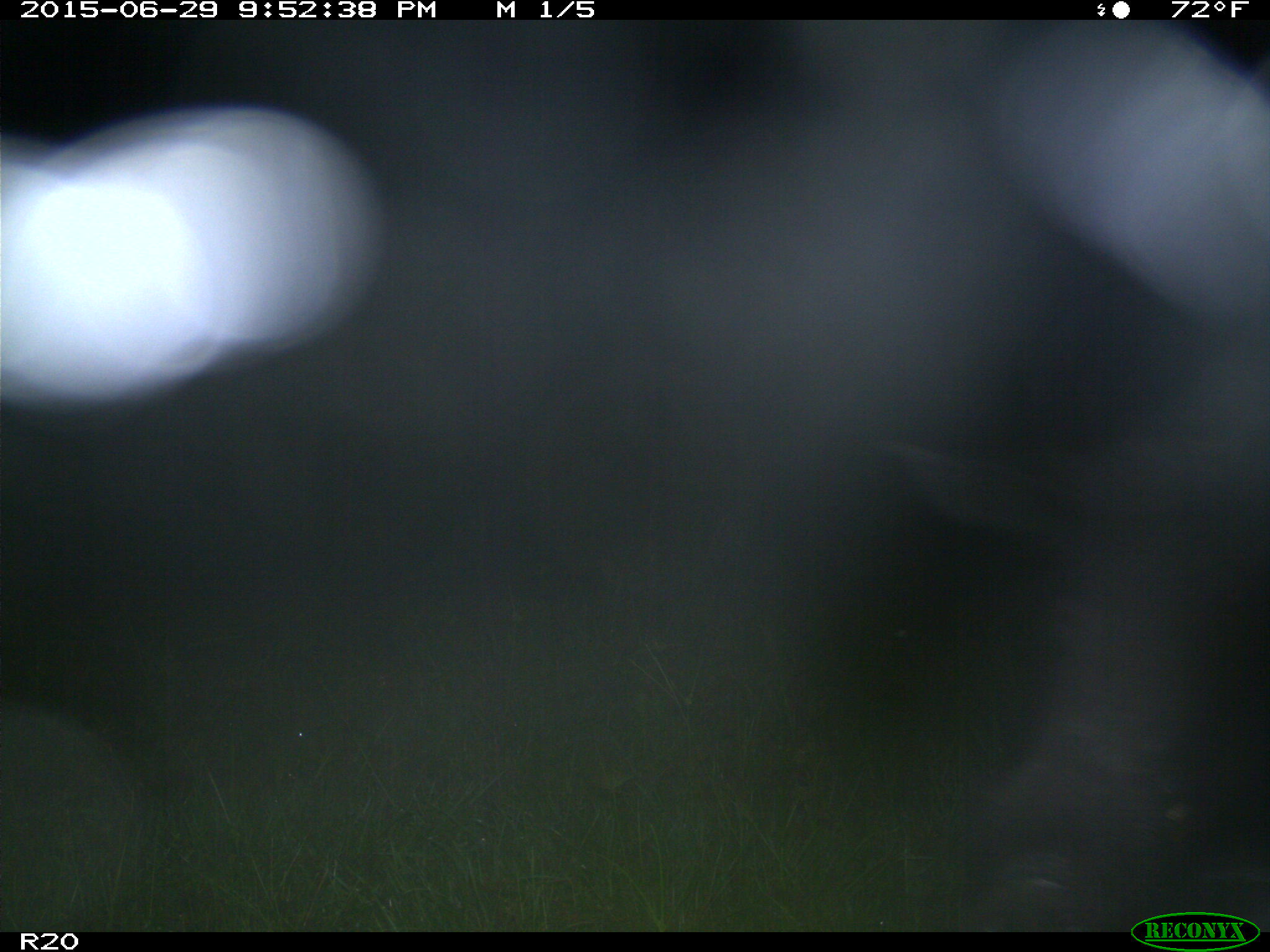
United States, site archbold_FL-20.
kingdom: Animalia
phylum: Chordata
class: Mammalia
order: Artiodactyla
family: Suidae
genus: Sus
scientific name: Sus scrofa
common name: wild boar